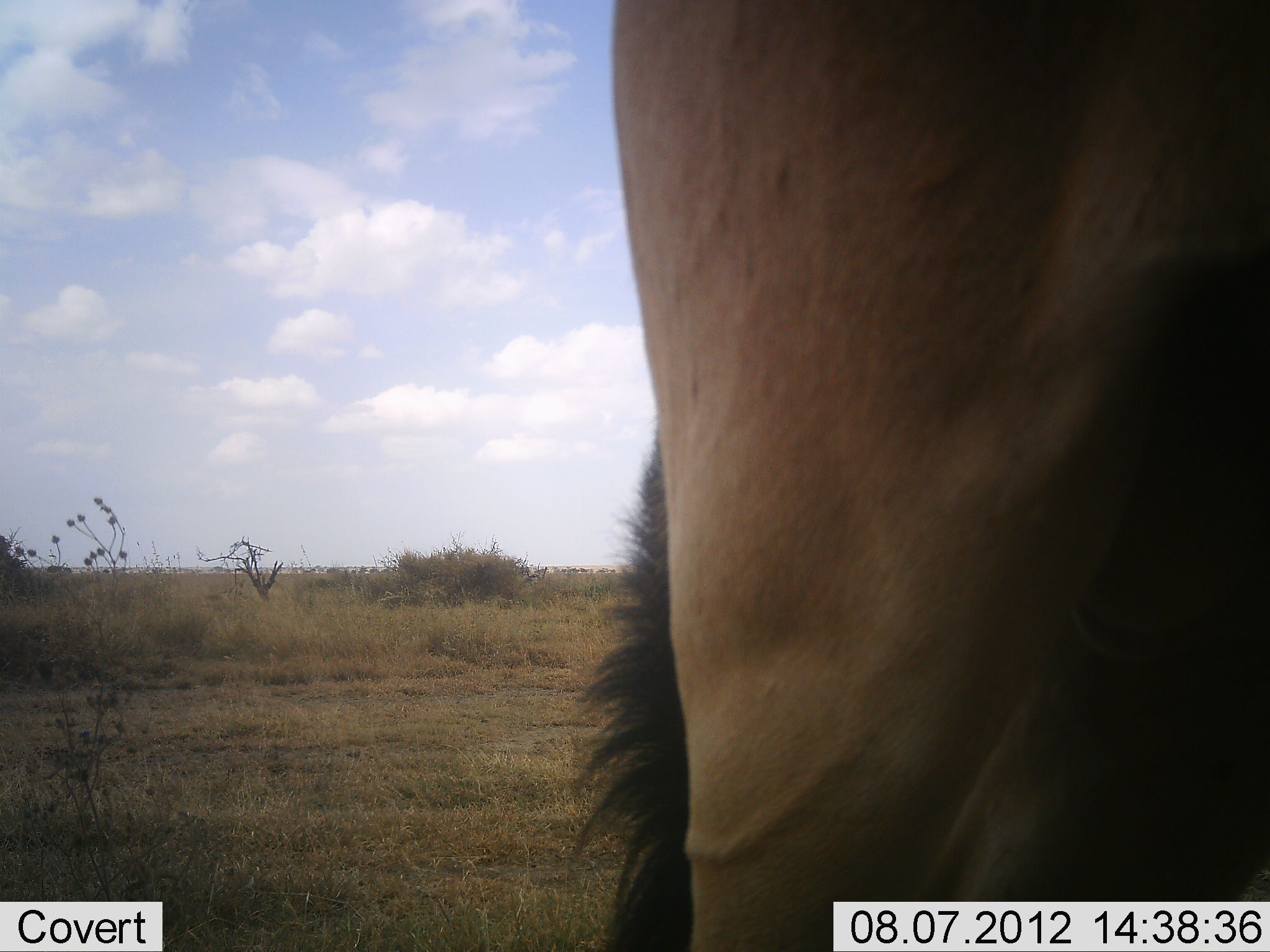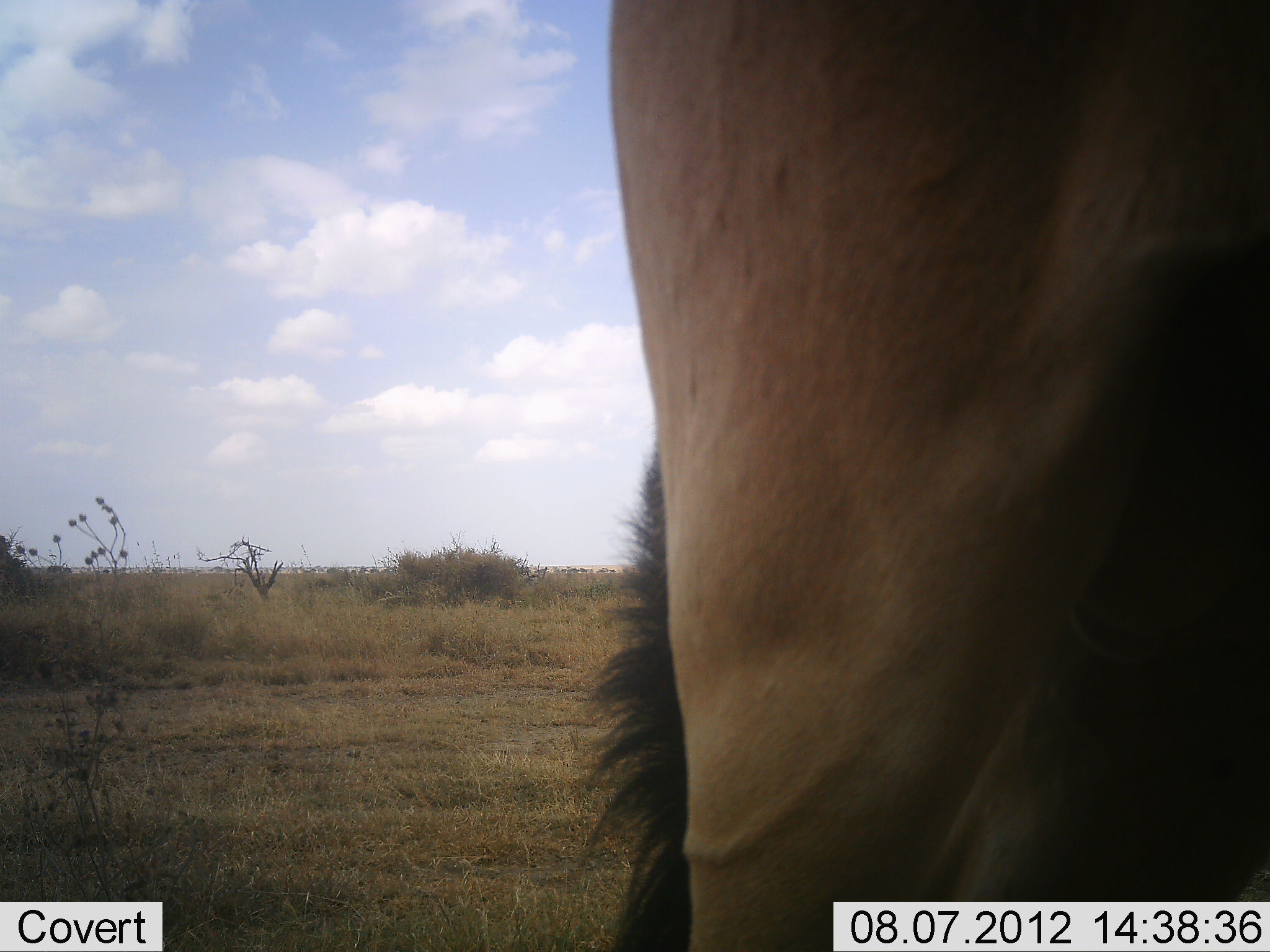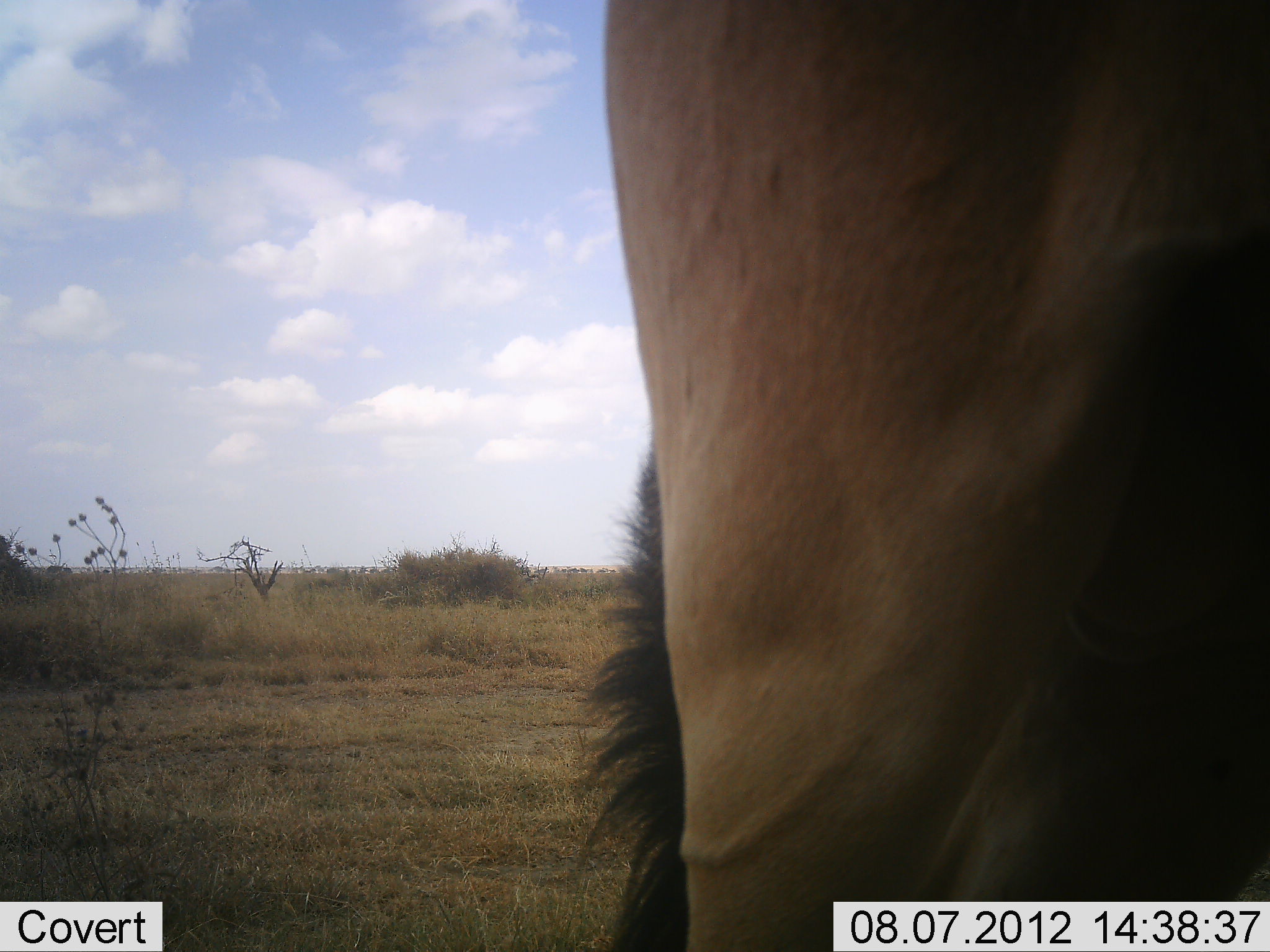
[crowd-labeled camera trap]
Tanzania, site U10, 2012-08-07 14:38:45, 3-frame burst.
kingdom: Animalia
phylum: Chordata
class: Mammalia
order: Artiodactyla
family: Bovidae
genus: Alcelaphus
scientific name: Alcelaphus buselaphus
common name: hartebeest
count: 1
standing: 100%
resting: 0%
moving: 0%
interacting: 0%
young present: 0%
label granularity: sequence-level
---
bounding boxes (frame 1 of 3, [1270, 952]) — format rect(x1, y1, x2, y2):
animal: rect(560, 0, 1270, 952)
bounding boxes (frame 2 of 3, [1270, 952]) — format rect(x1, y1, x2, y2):
animal: rect(578, 0, 1270, 952)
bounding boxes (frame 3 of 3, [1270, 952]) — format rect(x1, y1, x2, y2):
animal: rect(579, 0, 1270, 952)